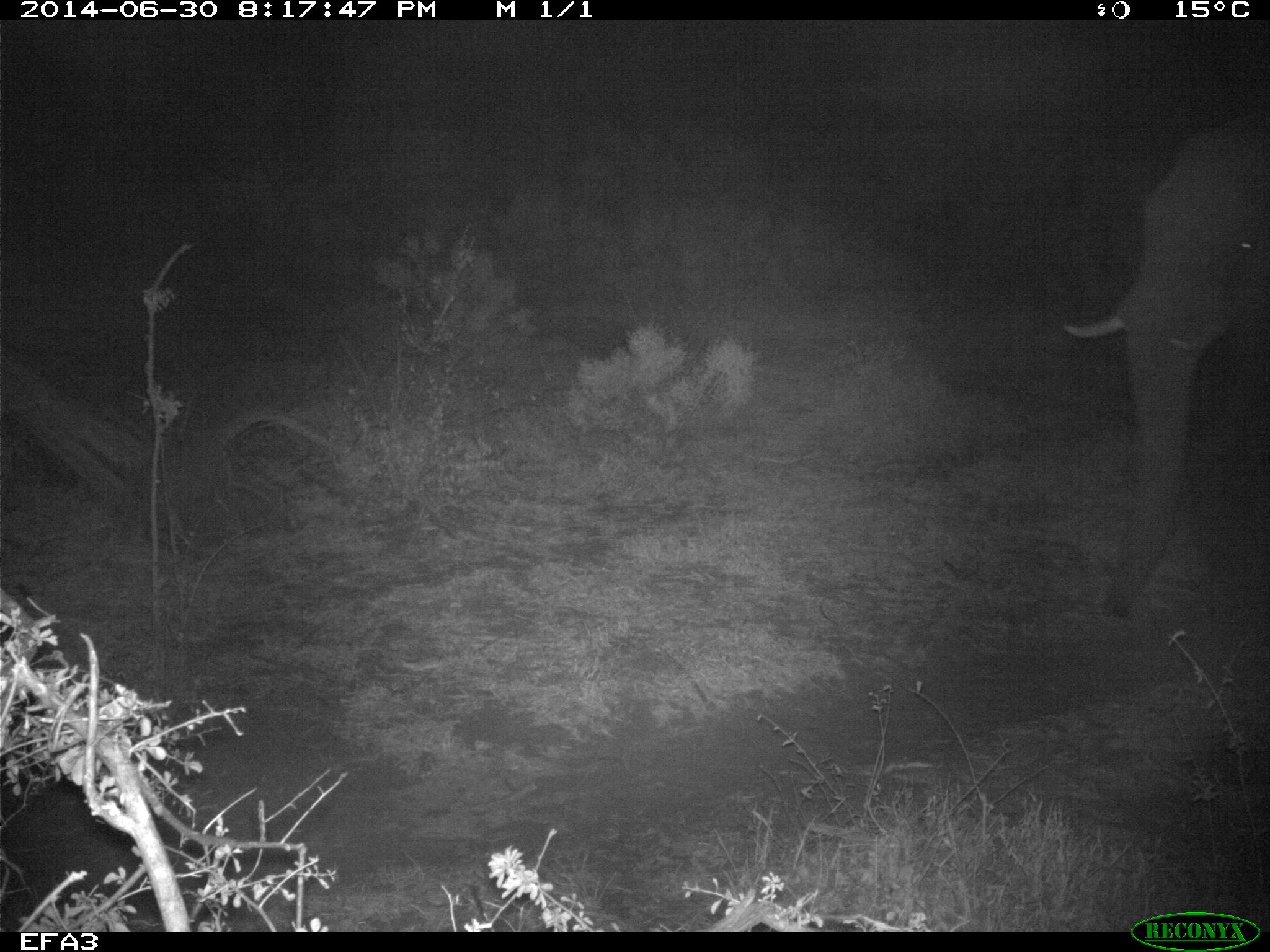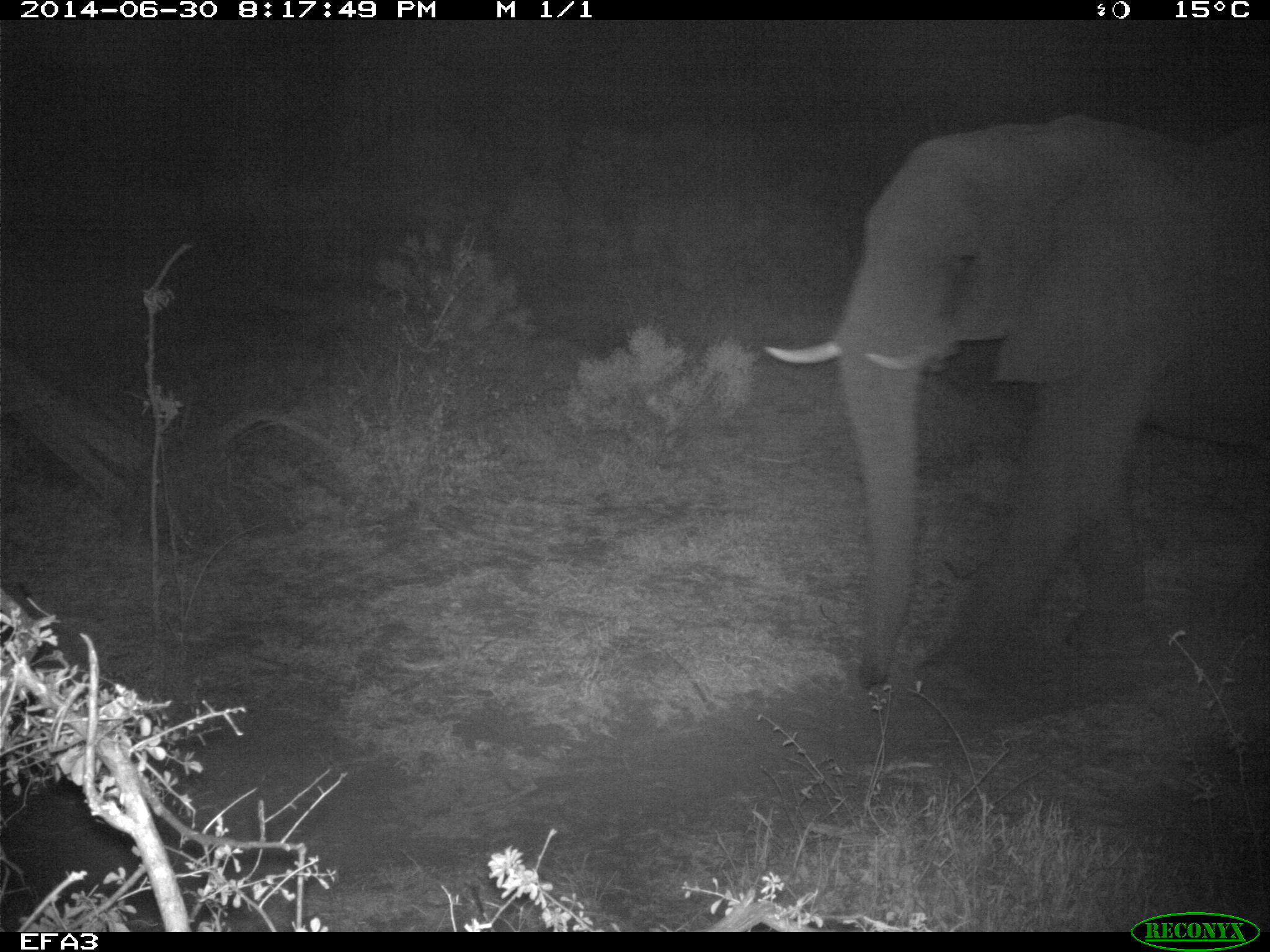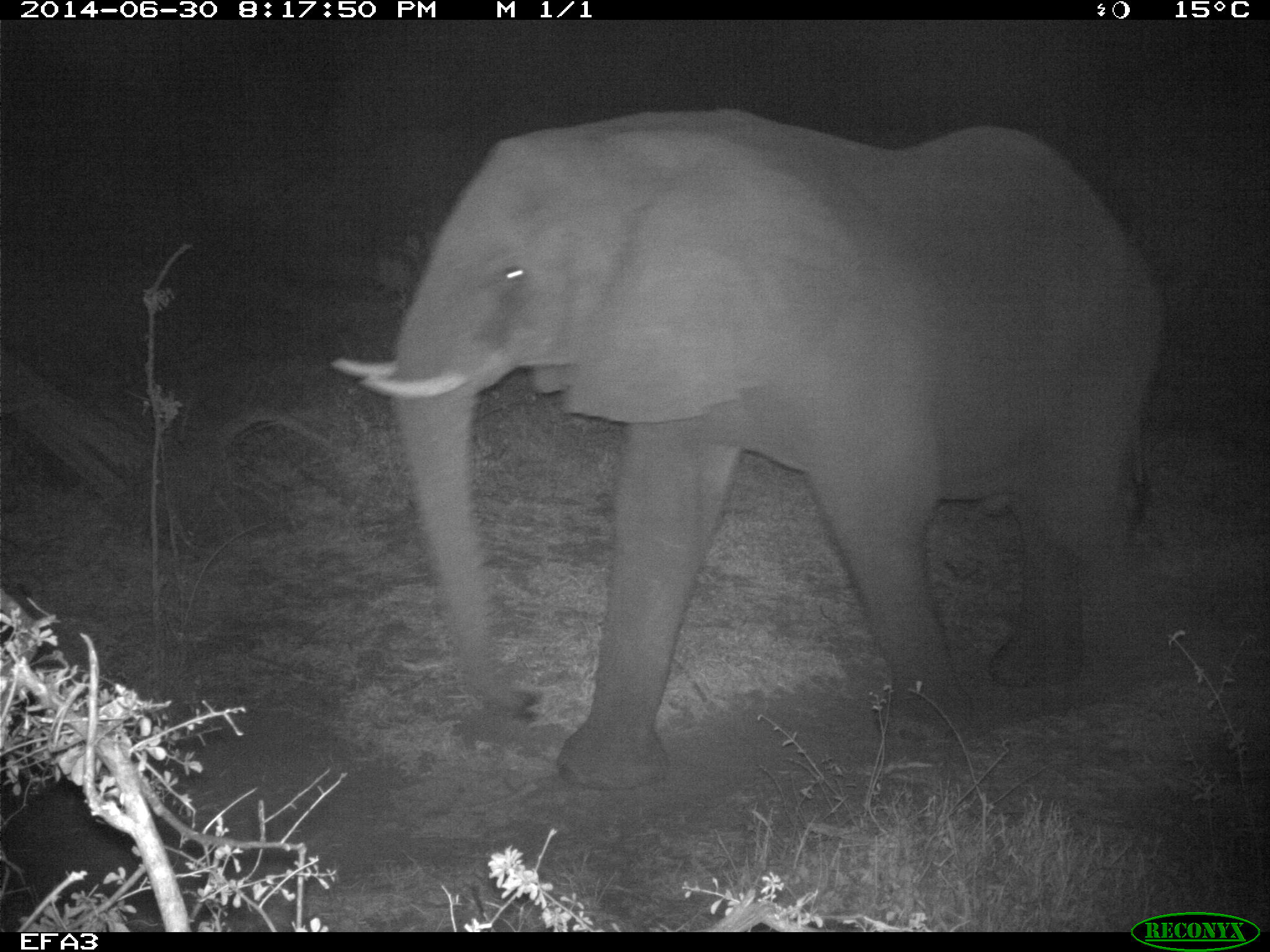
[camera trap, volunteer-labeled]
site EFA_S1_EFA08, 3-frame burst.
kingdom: Animalia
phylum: Chordata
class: Mammalia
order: Proboscidea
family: Elephantidae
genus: Loxodonta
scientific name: Loxodonta africana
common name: african bush elephant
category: elephant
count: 1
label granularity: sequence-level